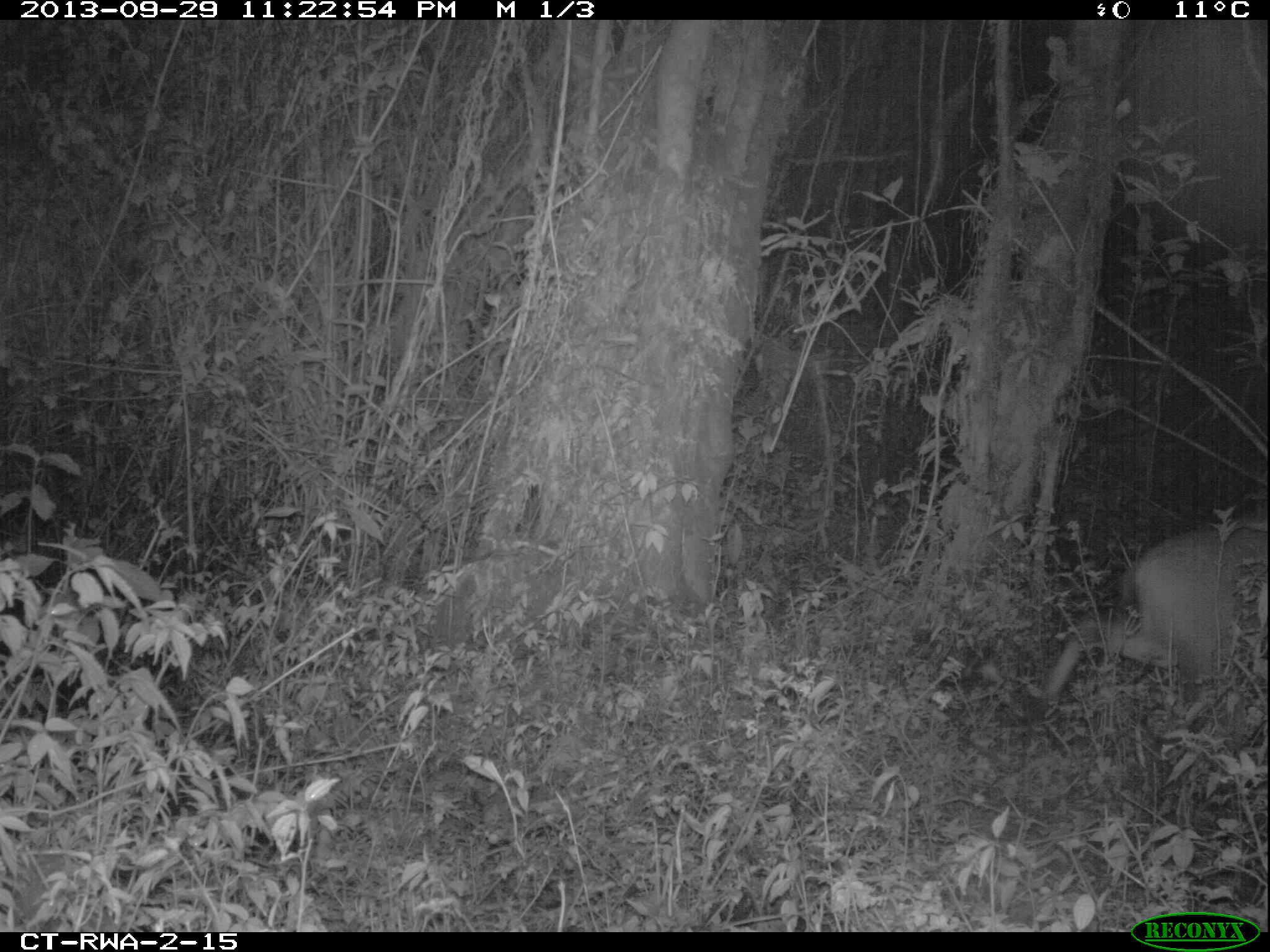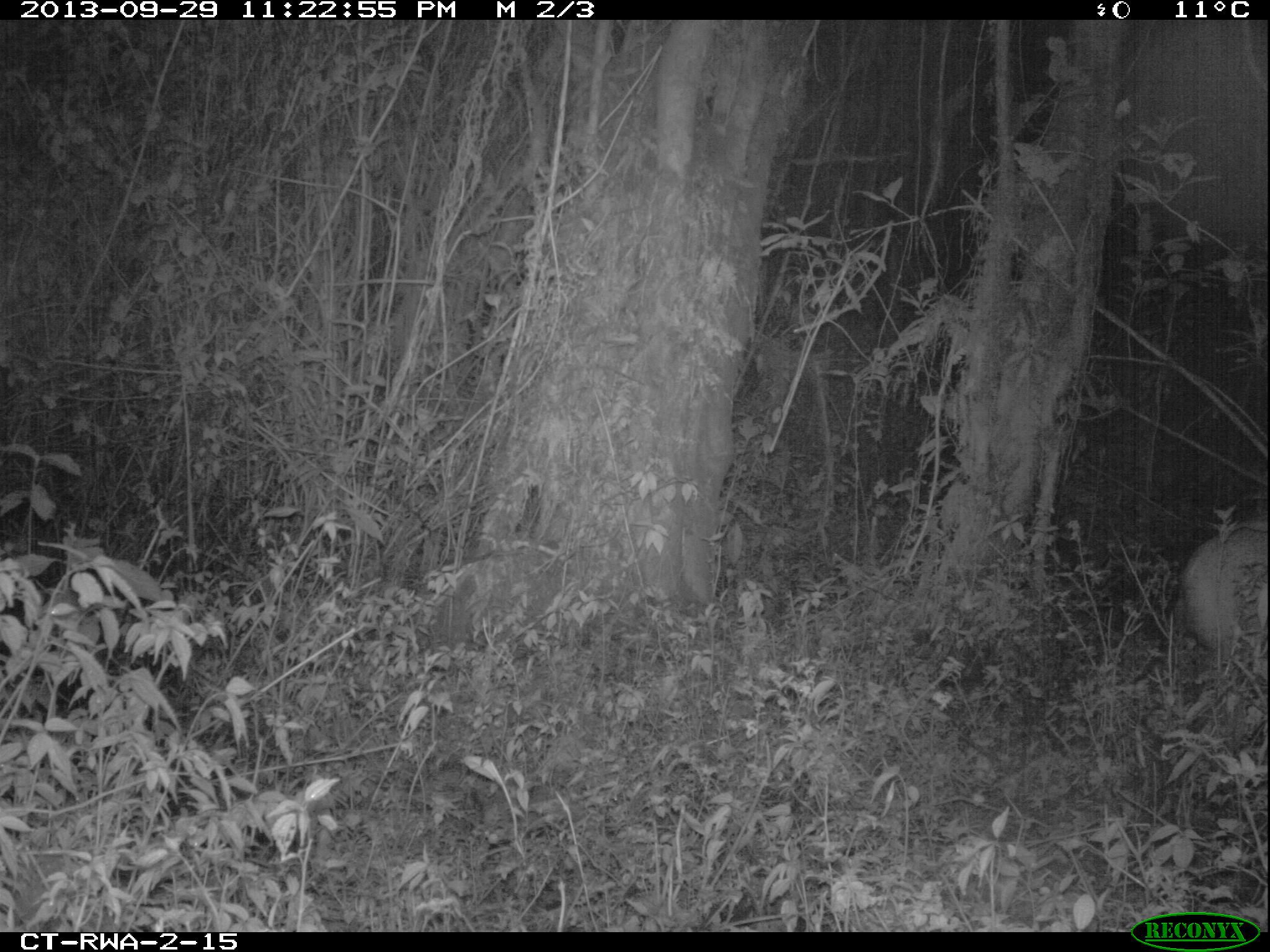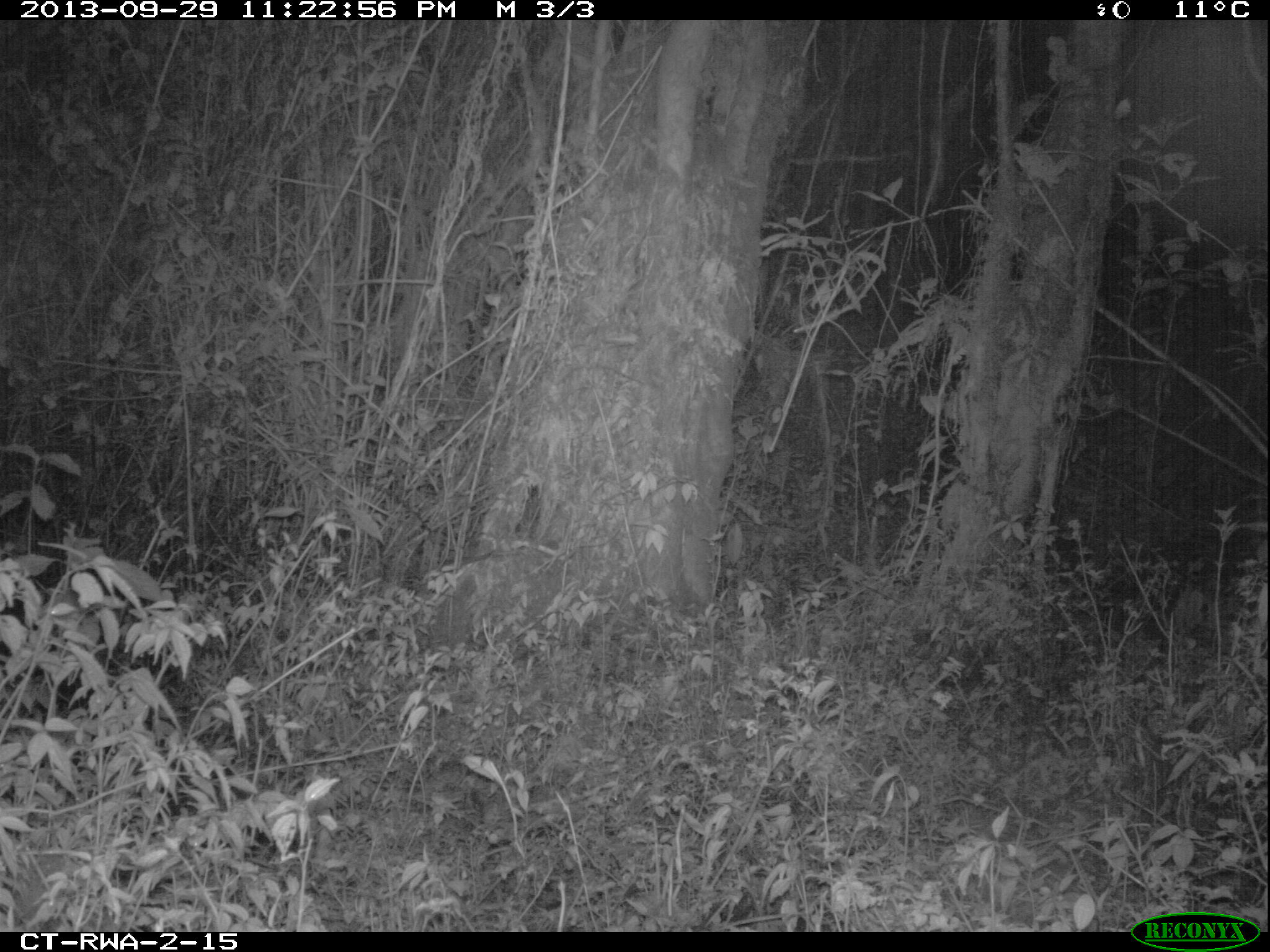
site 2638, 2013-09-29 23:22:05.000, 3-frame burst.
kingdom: Animalia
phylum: Chordata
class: Mammalia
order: Artiodactyla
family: Bovidae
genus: Cephalophus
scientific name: Cephalophus nigrifrons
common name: black-fronted duiker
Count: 1.